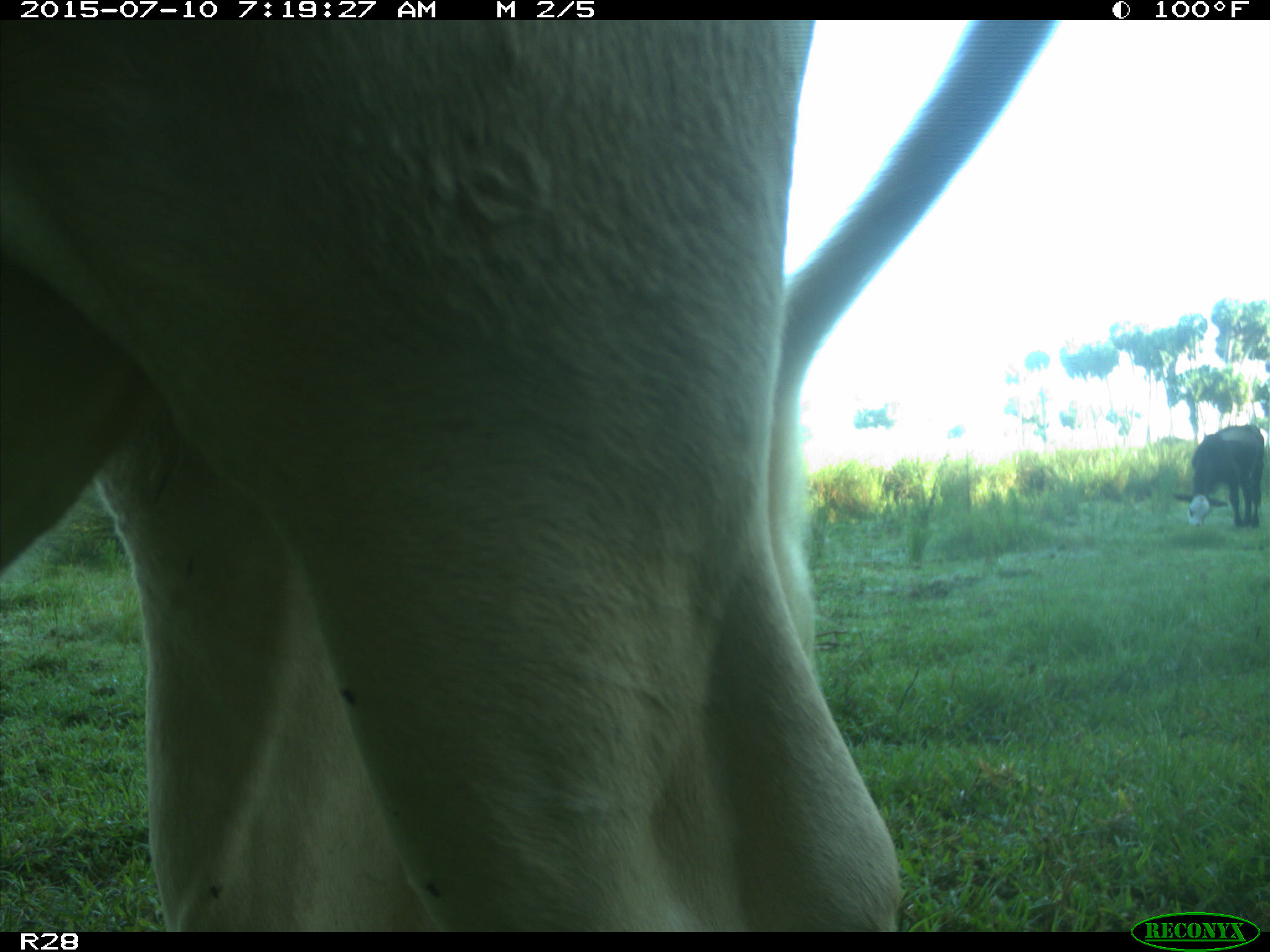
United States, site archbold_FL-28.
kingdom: Animalia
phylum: Chordata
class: Mammalia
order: Artiodactyla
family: Bovidae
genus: Bos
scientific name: Bos taurus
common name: domestic cow